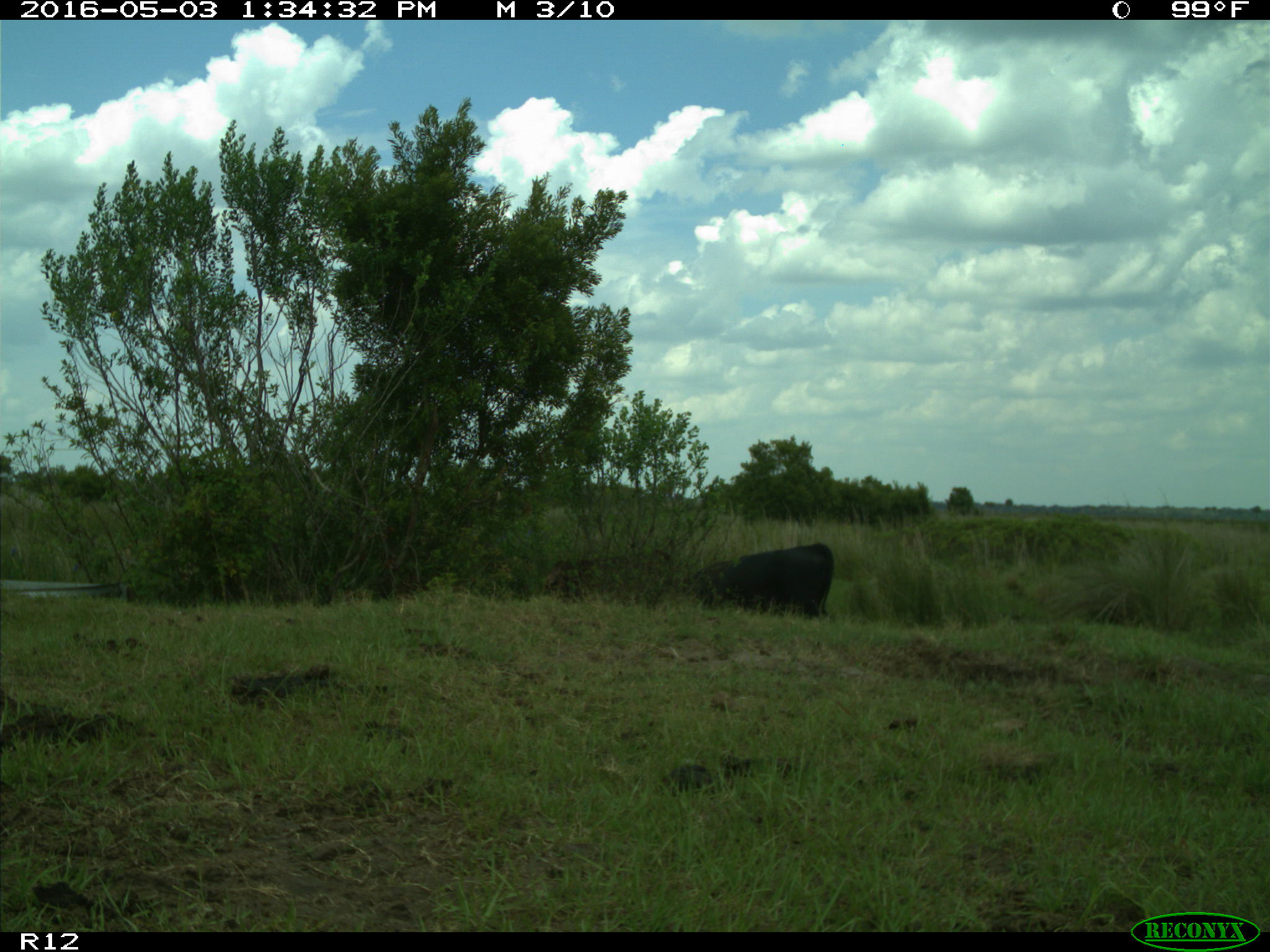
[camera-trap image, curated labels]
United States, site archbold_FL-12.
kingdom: Animalia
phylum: Chordata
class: Mammalia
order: Artiodactyla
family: Bovidae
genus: Bos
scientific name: Bos taurus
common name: domestic cow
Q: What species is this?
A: Bos taurus (domestic cow).